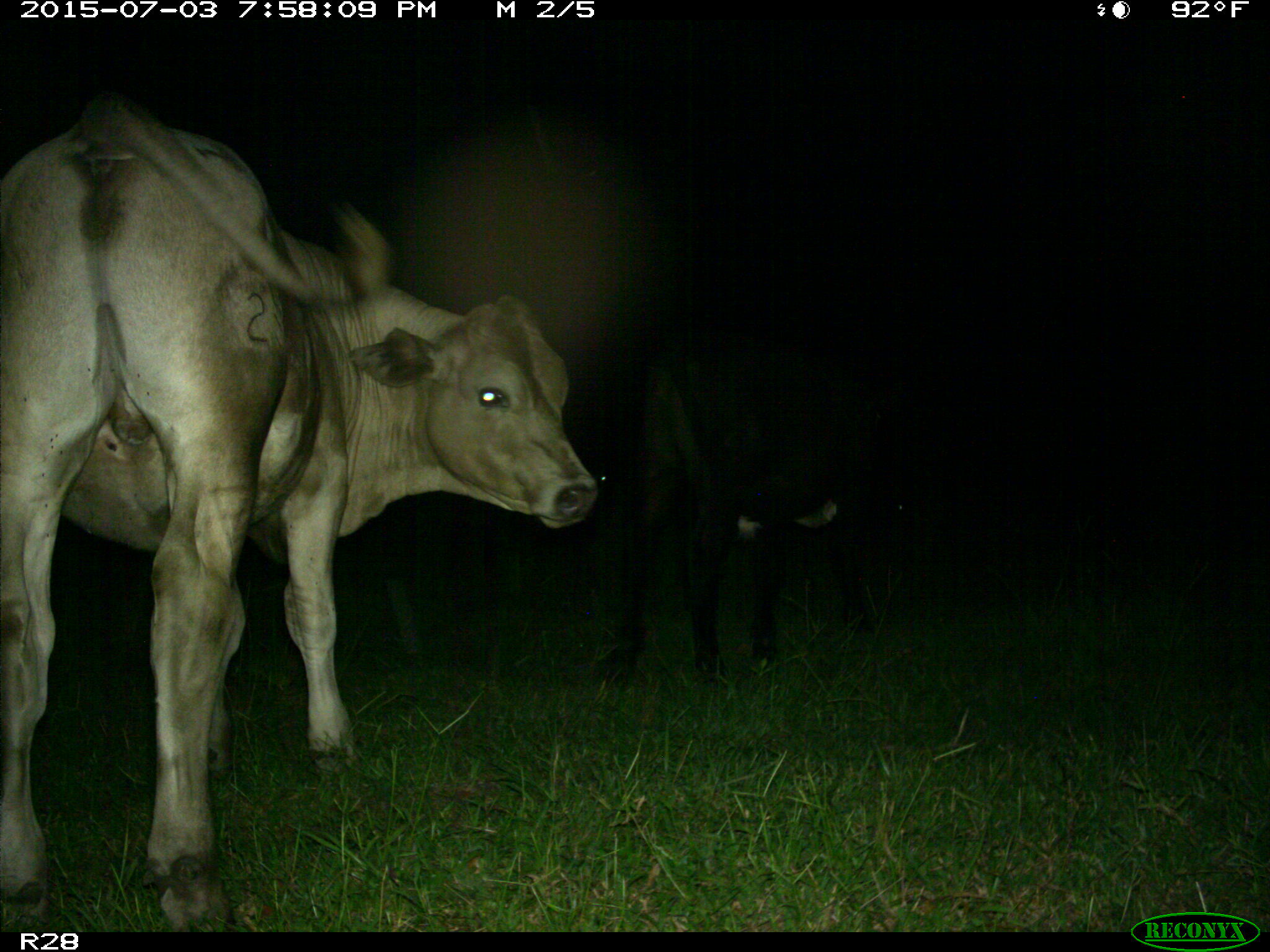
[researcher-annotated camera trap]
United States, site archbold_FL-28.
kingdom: Animalia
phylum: Chordata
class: Mammalia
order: Artiodactyla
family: Bovidae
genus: Bos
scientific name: Bos taurus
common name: domestic cow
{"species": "Bos taurus (domestic cow)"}